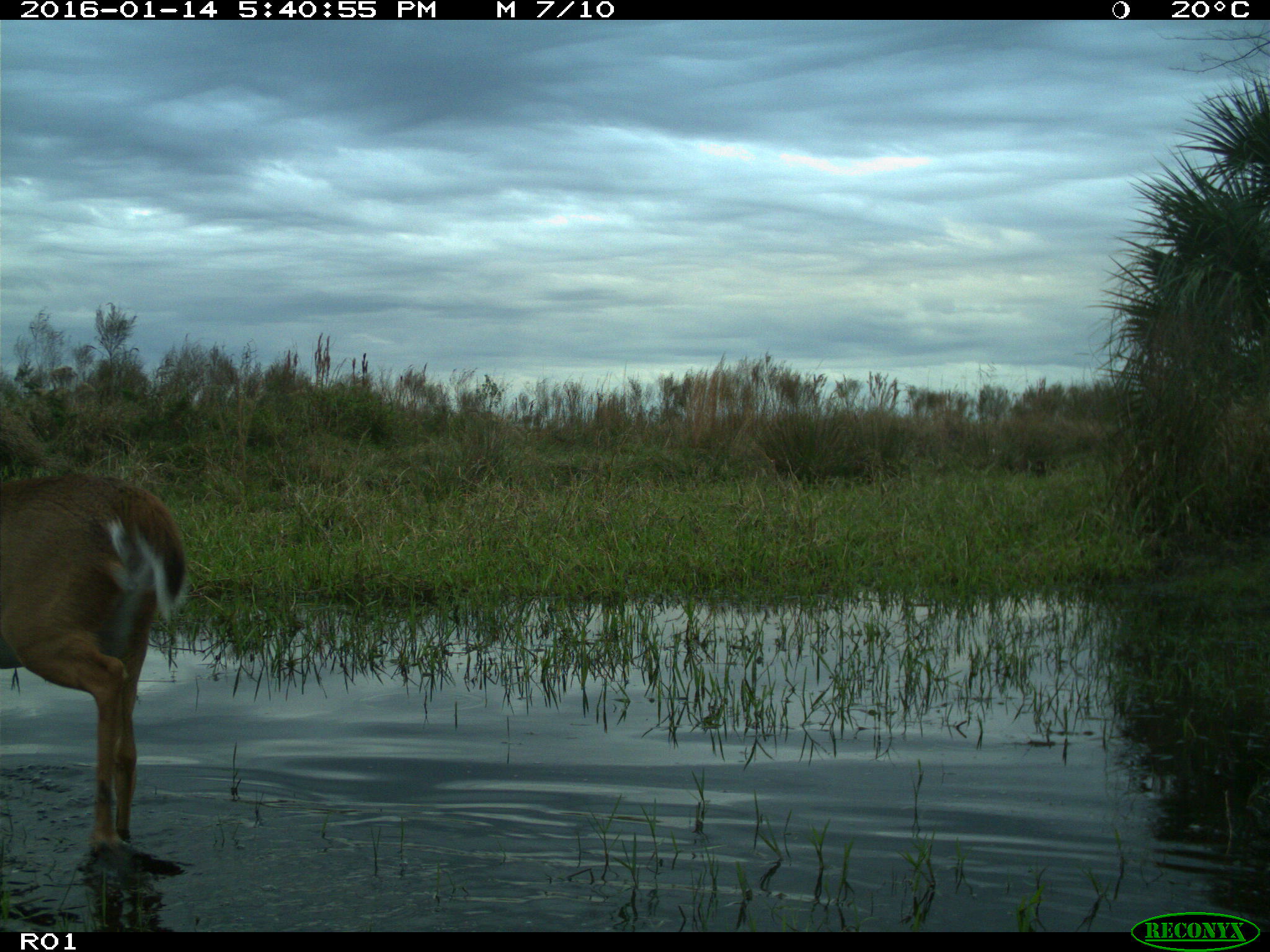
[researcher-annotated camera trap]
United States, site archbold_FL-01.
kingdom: Animalia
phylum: Chordata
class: Mammalia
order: Artiodactyla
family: Cervidae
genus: Odocoileus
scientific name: Odocoileus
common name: deer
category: unidentified deer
Unidentified deer (deer) (Odocoileus).